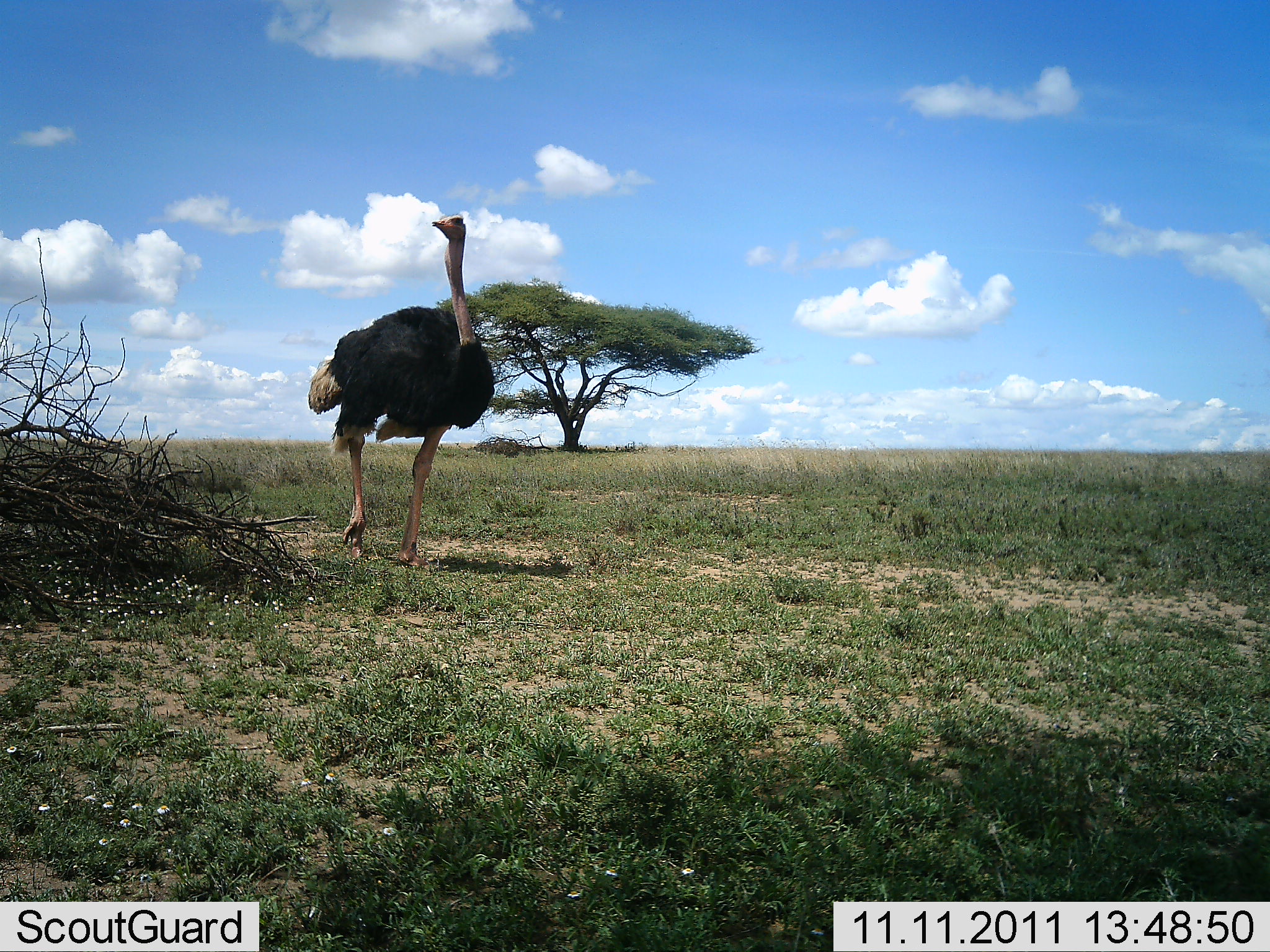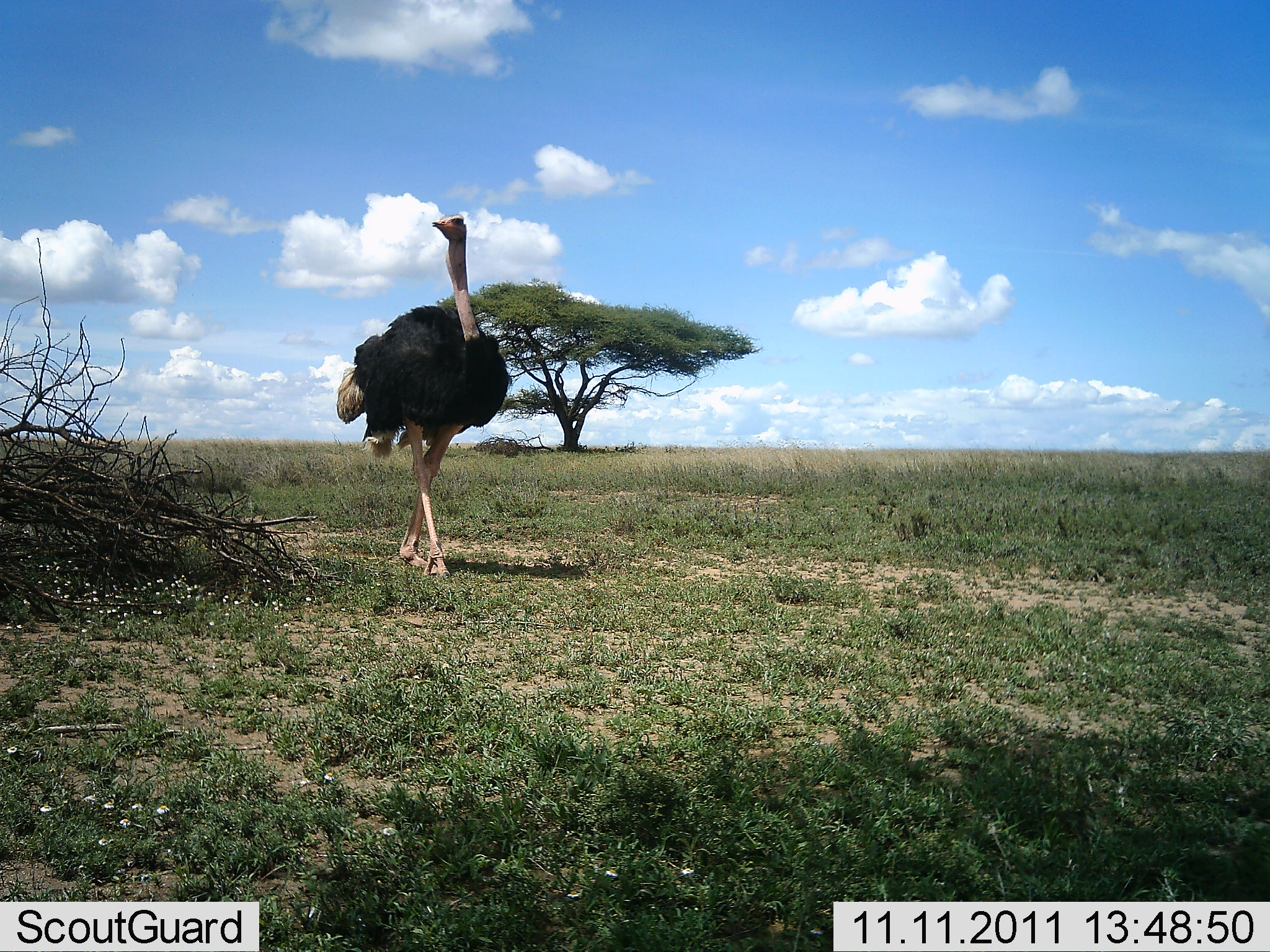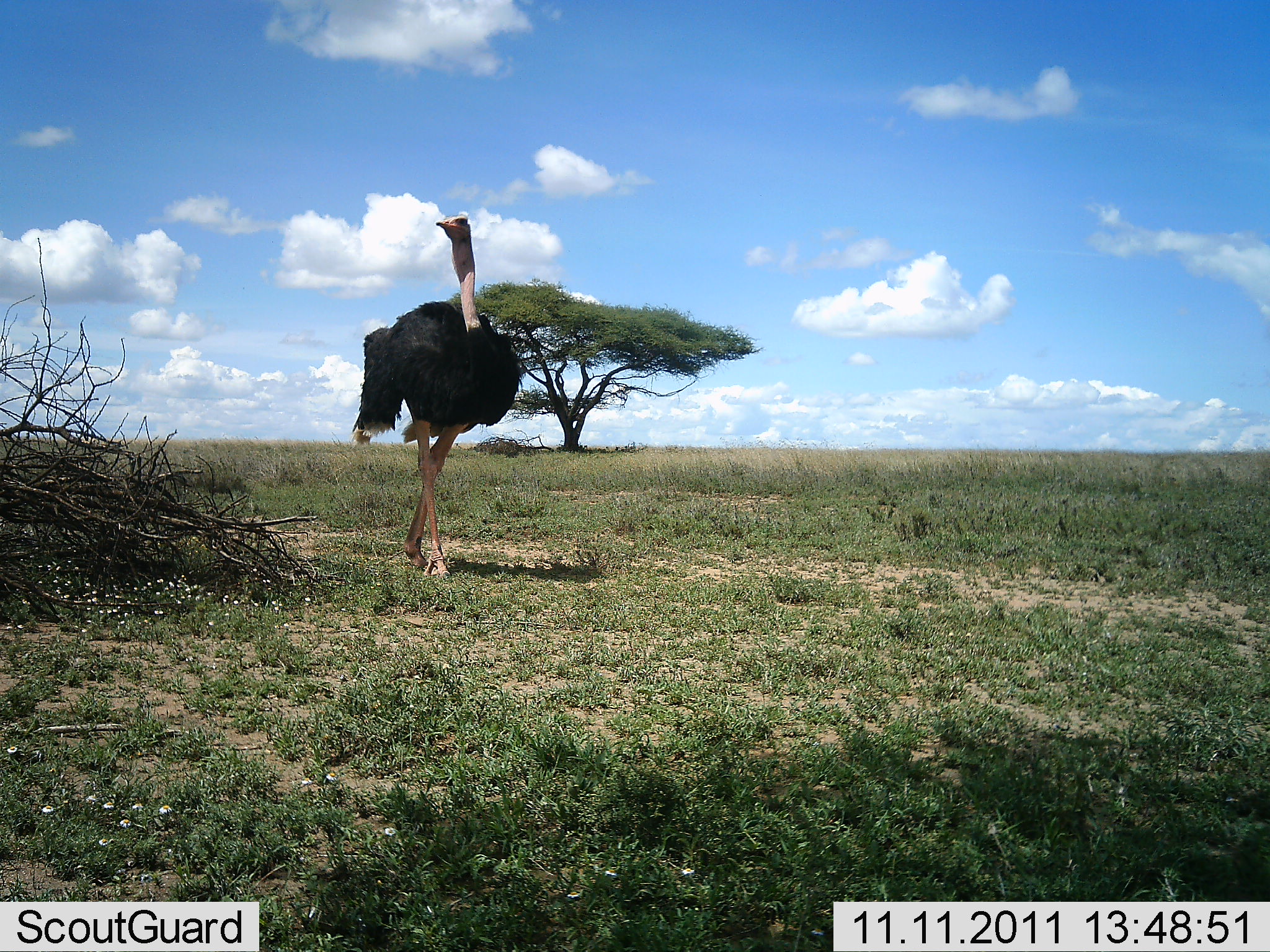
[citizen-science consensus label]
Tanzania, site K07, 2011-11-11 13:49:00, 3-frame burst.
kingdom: Animalia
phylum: Chordata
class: Aves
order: Struthioniformes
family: Struthionidae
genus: Struthio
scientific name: Struthio camelus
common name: ostrich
Ostrich (Struthio camelus), count 1. Behavior (volunteer vote fractions): standing 17%, resting 0%, moving 89%, interacting 0%. Young present (vote fraction): 0%. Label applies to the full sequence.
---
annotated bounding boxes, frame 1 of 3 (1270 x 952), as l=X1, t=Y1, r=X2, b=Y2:
animal: l=308, t=214, r=495, b=569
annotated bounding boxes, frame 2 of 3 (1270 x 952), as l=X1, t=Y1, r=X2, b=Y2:
animal: l=337, t=214, r=512, b=581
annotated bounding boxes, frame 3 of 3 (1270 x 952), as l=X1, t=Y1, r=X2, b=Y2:
animal: l=351, t=213, r=523, b=580